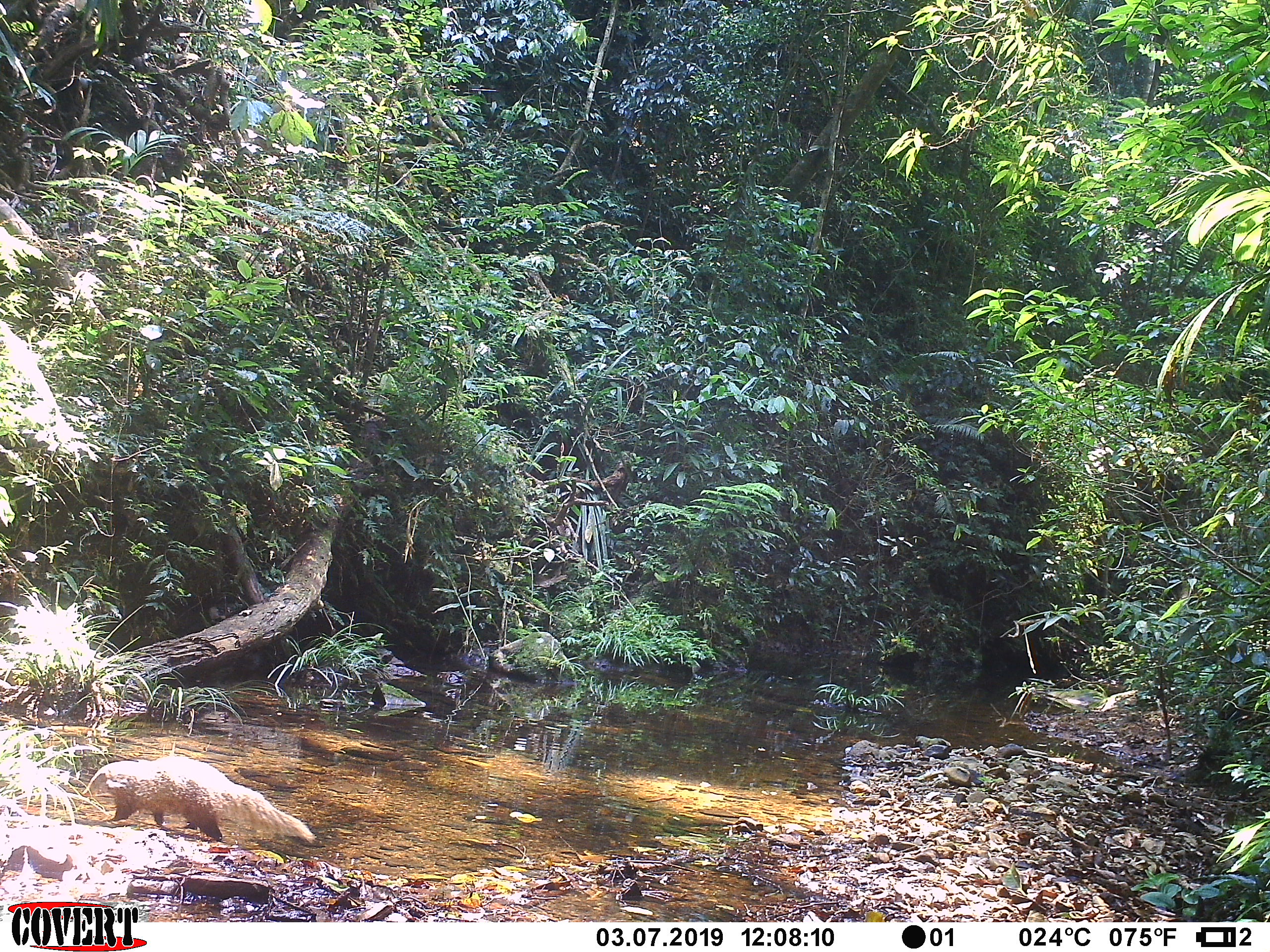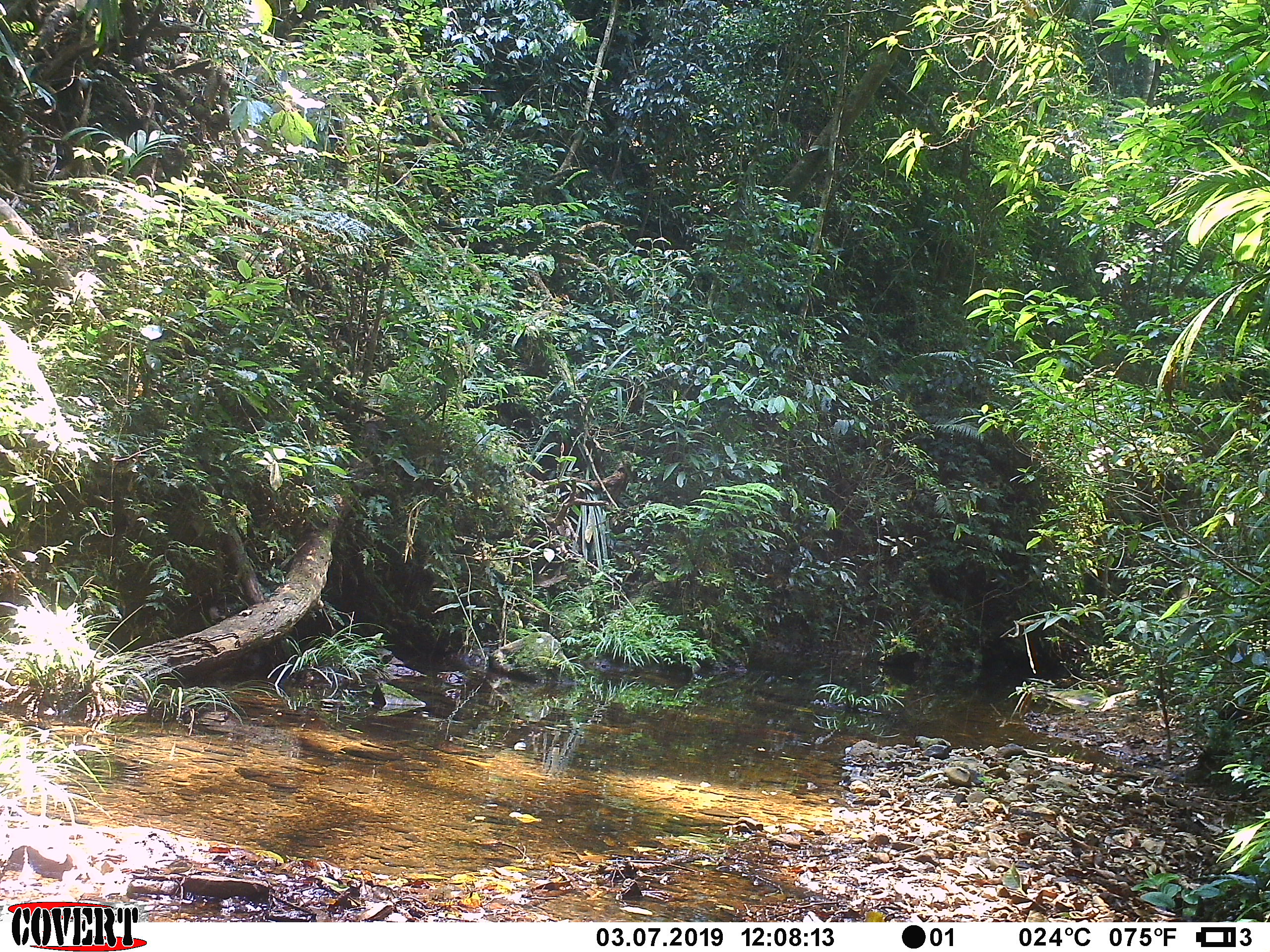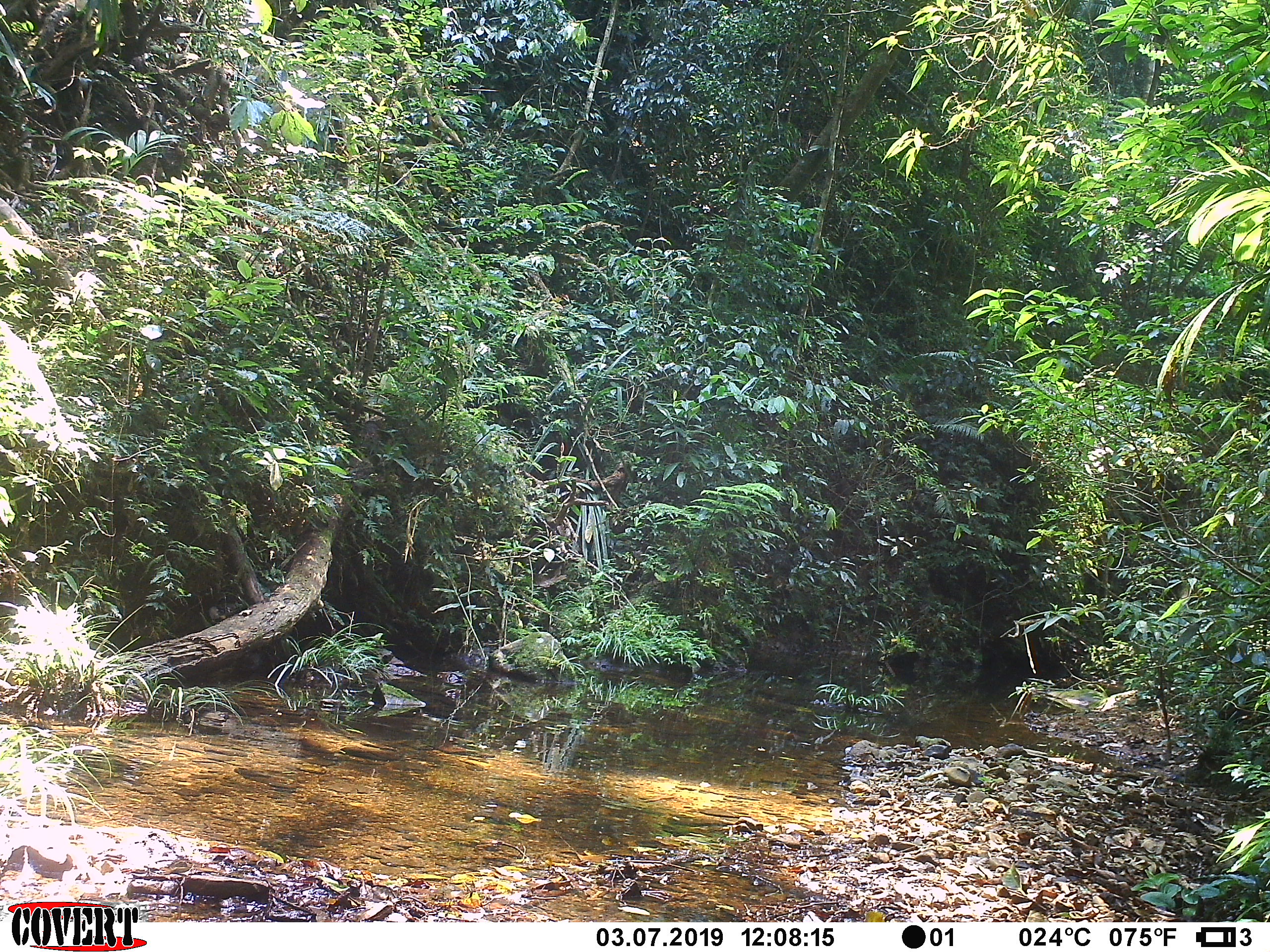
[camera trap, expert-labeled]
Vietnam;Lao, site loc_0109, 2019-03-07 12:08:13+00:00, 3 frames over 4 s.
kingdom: Animalia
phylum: Chordata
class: Mammalia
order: Carnivora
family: Herpestidae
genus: Urva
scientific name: Urva urva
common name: crab-eating mongoose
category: crab eating mongoose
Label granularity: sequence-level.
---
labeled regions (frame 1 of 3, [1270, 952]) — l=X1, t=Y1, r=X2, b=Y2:
crab eating mongoose: l=104, t=755, r=316, b=845